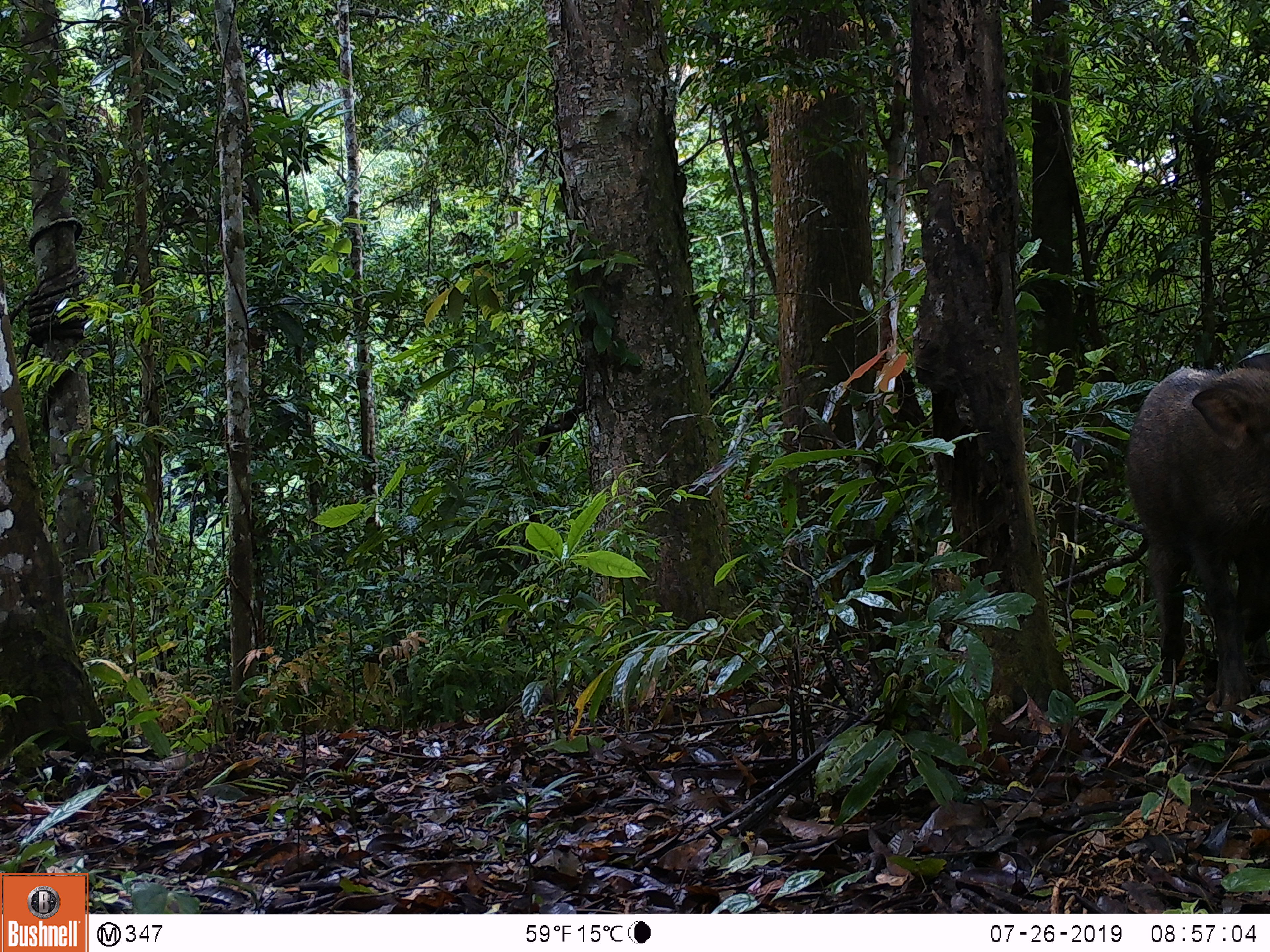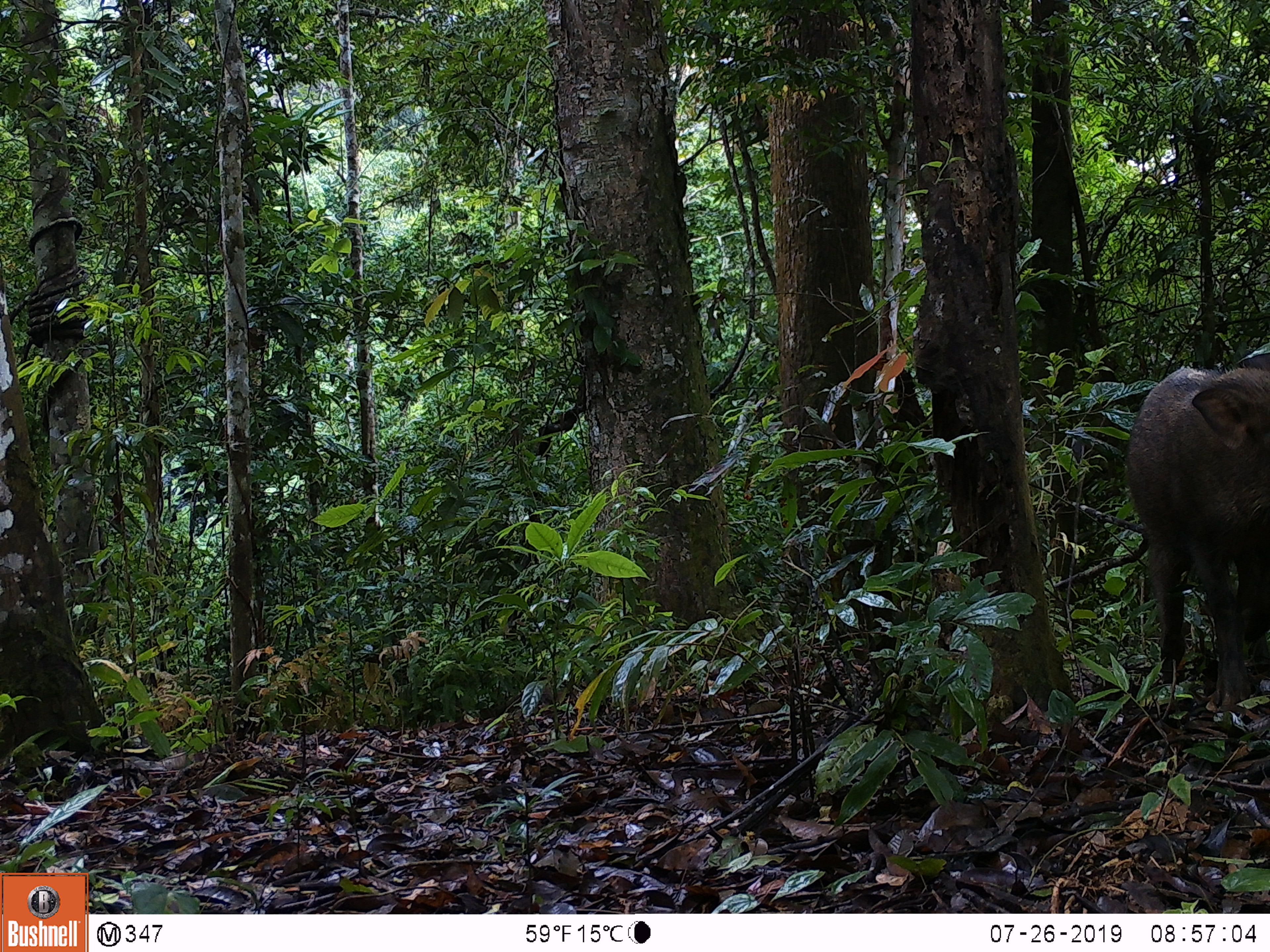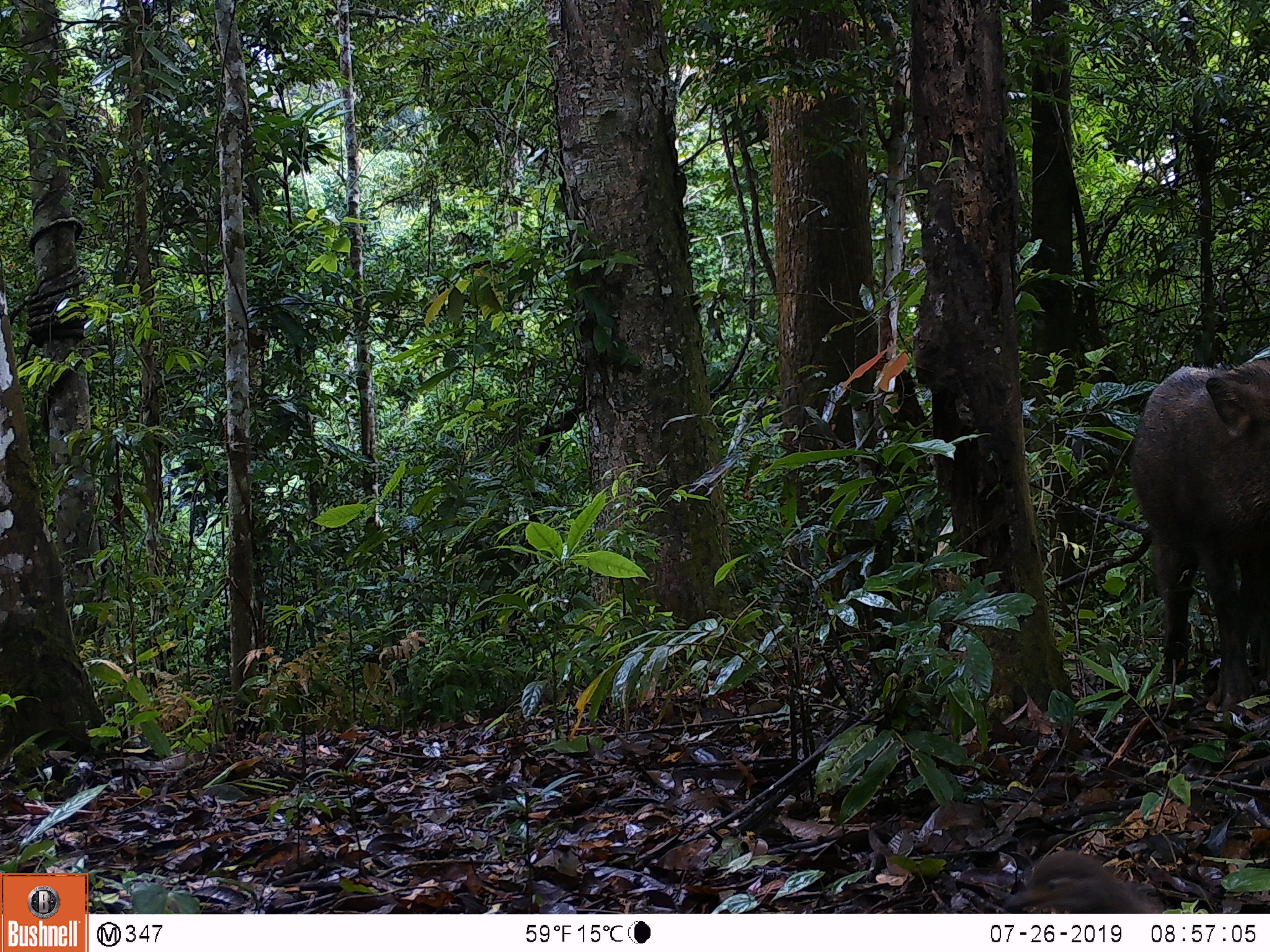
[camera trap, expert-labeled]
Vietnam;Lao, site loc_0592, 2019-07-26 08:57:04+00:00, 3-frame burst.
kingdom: Animalia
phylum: Chordata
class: Aves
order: Galliformes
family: Phasianidae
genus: Polyplectron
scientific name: Polyplectron bicalcaratum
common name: gray peacock-pheasant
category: grey peacock pheasant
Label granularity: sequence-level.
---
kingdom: Animalia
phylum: Chordata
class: Mammalia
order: Artiodactyla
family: Suidae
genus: Sus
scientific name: Sus scrofa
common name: eurasian wild pig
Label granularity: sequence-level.